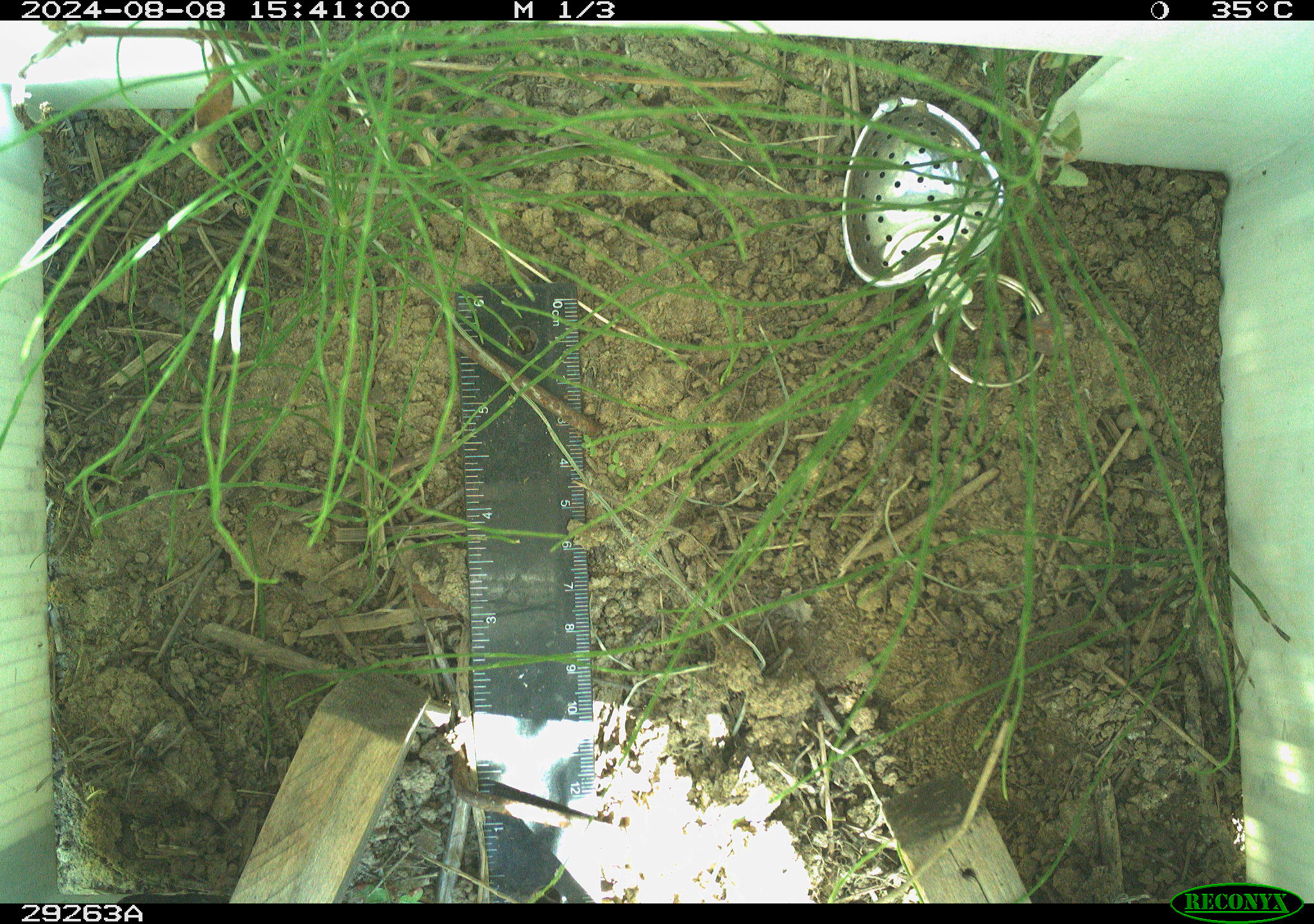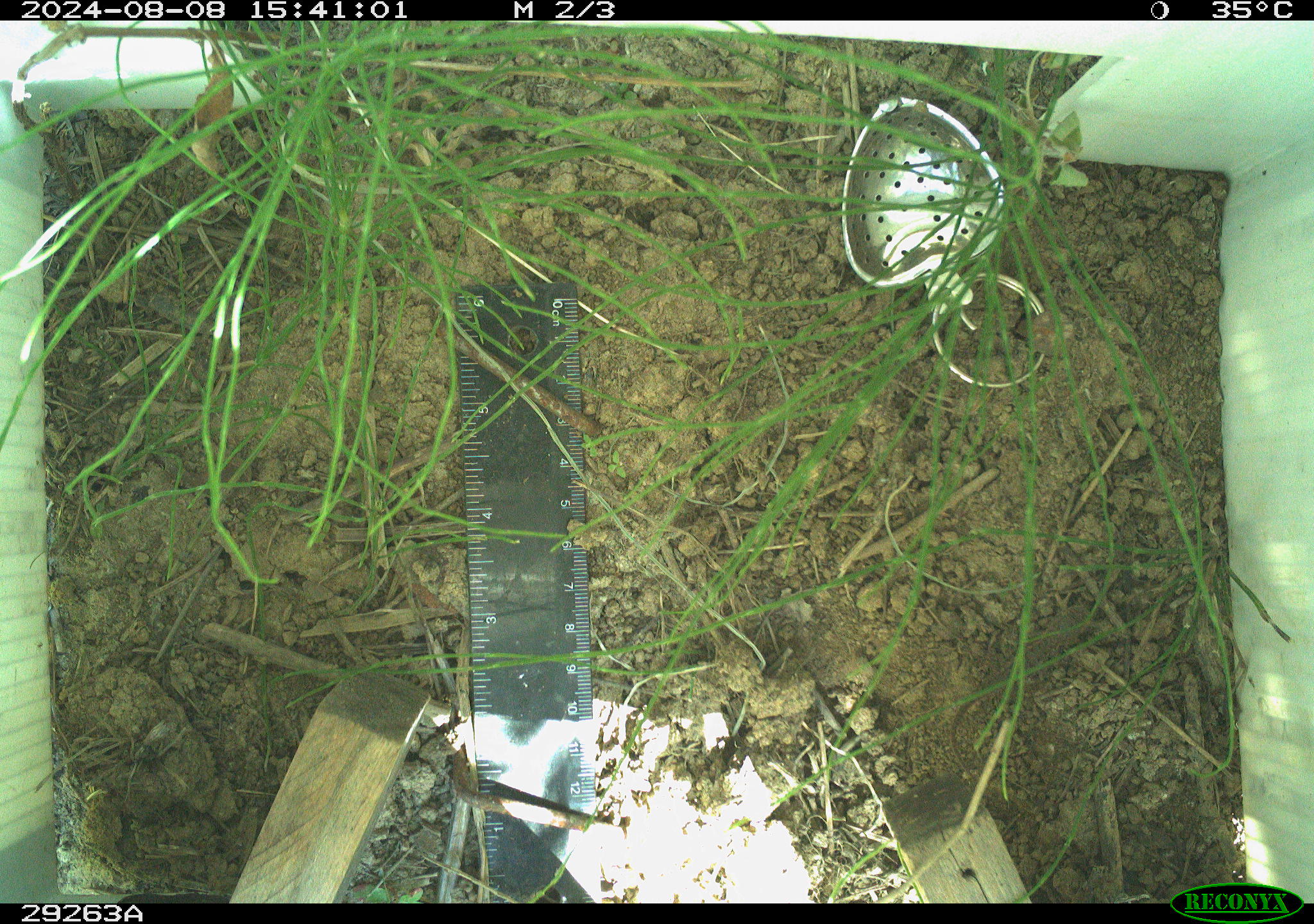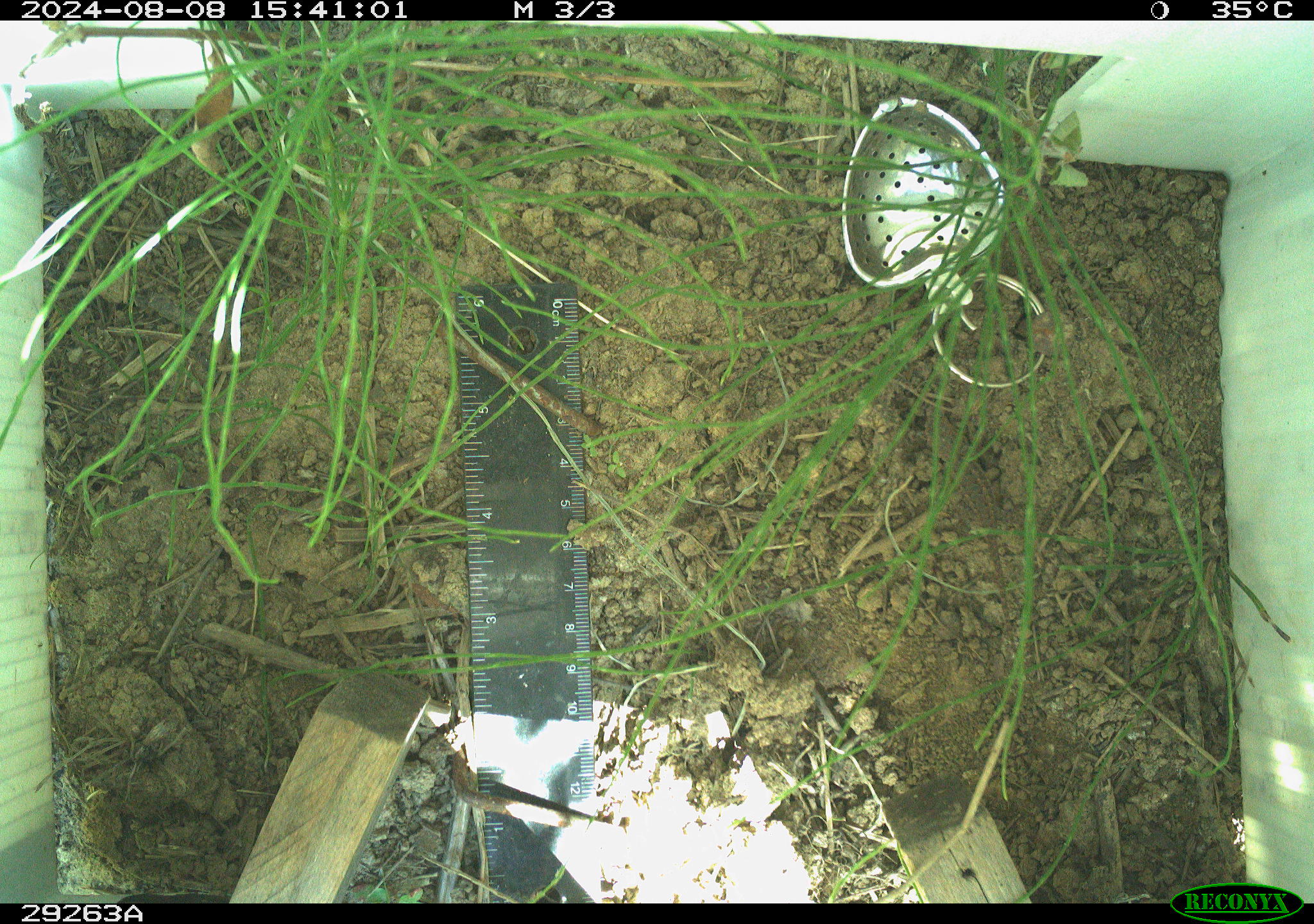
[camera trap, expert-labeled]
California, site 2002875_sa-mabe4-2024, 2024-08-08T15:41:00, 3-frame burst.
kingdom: Animalia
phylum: Chordata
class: Reptilia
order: Squamata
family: Phrynosomatidae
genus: Sceloporus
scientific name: Sceloporus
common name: spiny lizards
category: sceloporus species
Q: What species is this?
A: Sceloporus species (spiny lizards) (Sceloporus).